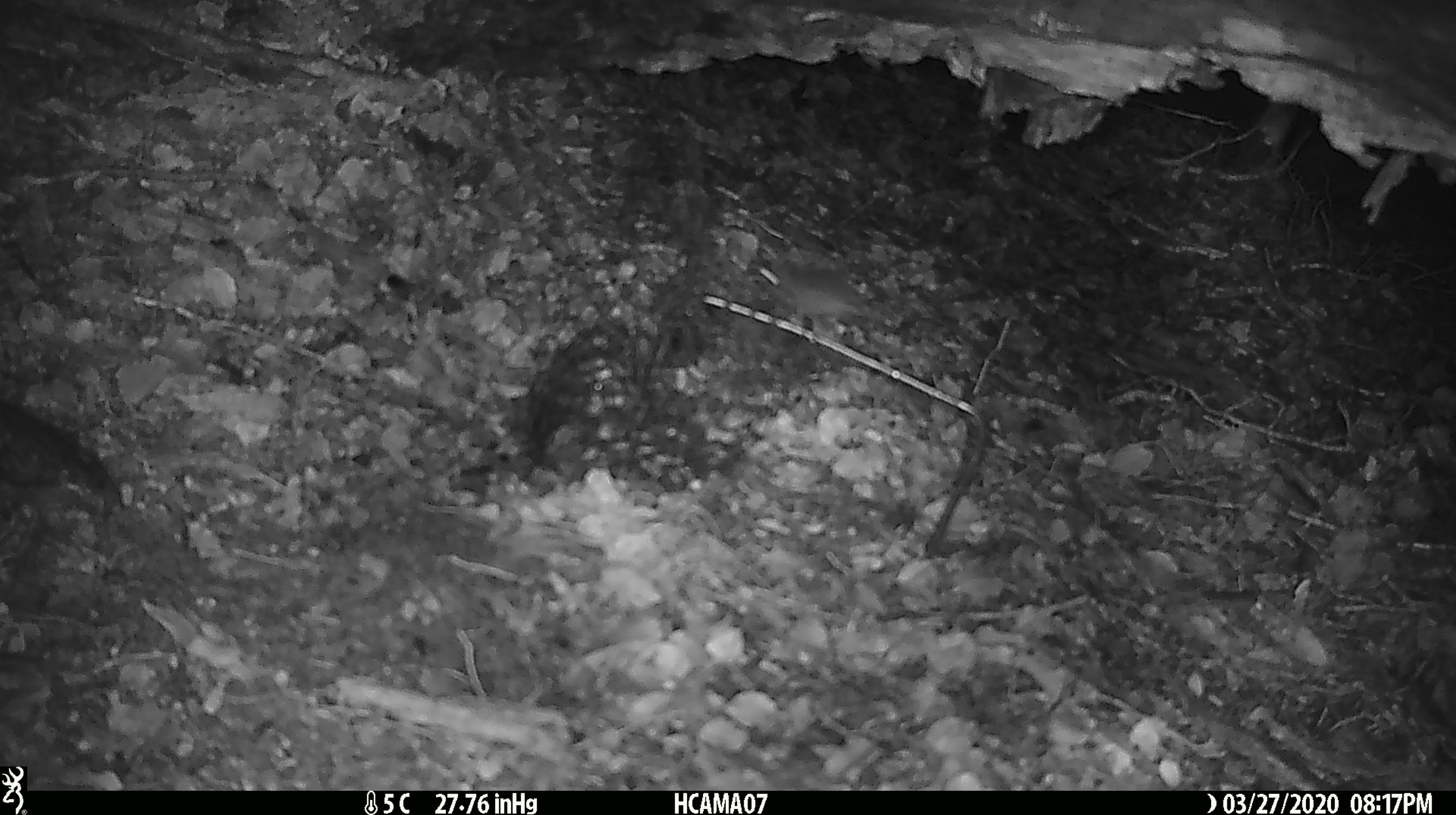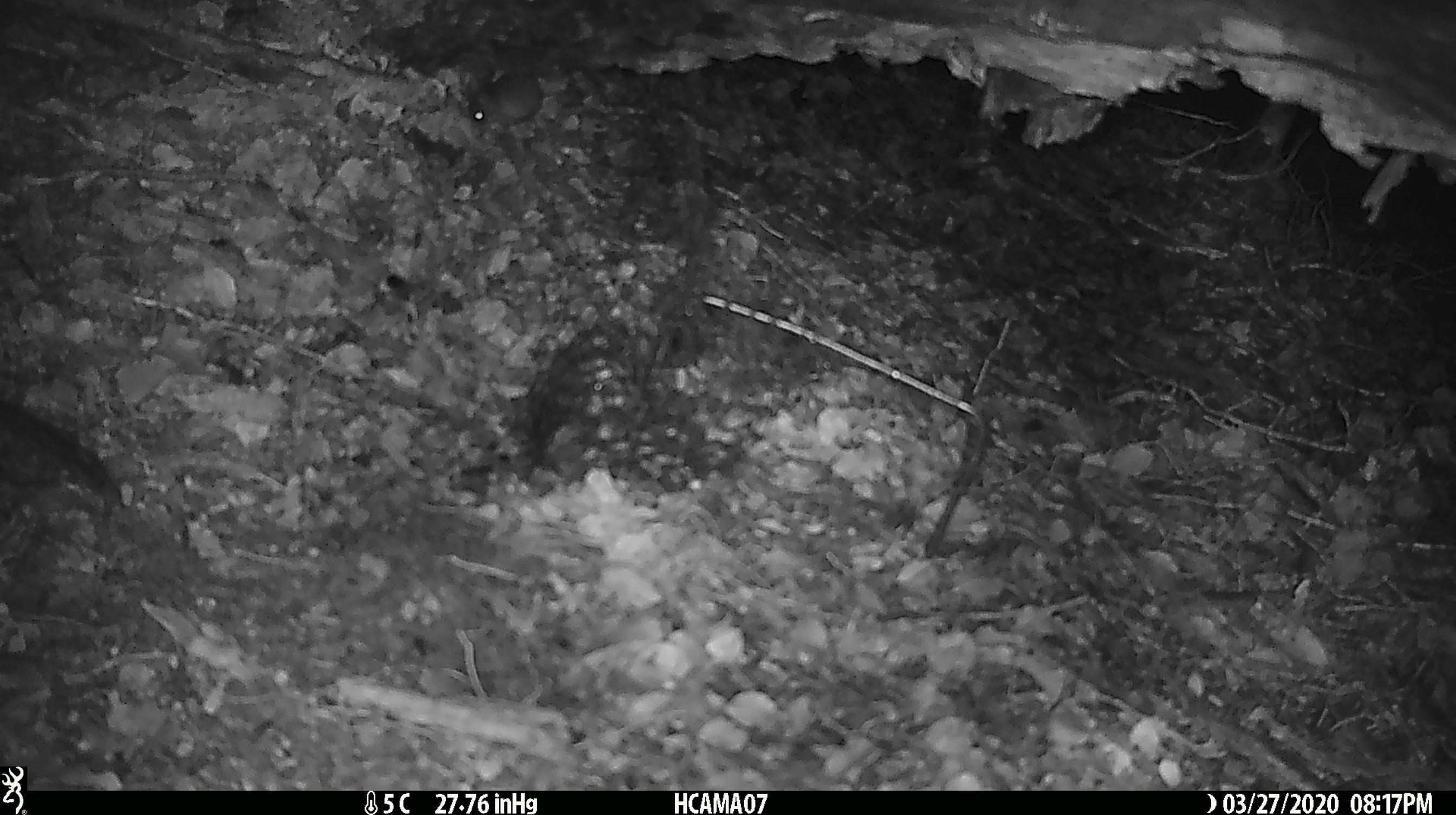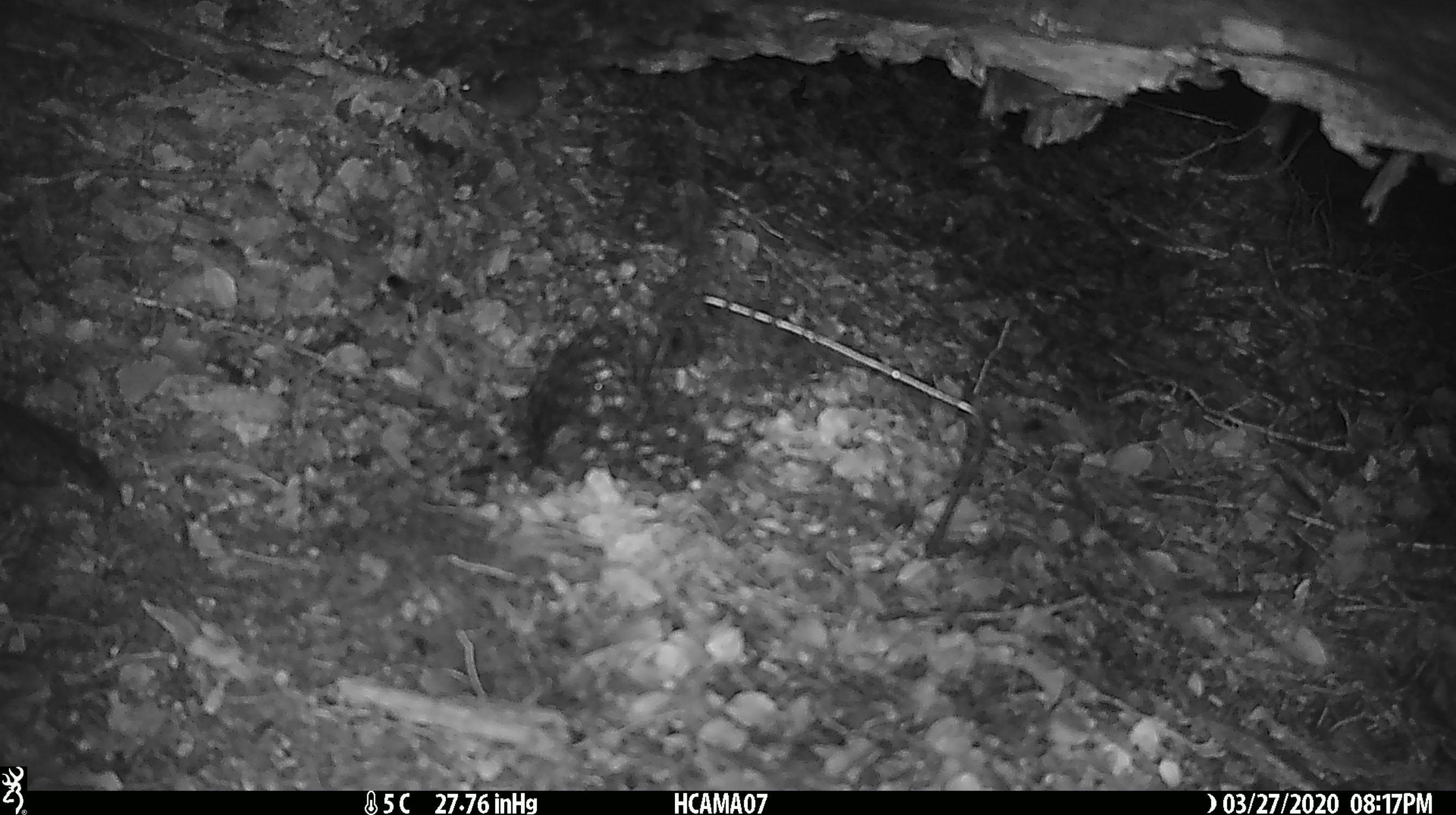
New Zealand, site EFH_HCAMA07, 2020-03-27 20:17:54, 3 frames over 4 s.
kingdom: Animalia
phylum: Chordata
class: Mammalia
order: Rodentia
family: Muridae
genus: Mus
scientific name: Mus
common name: mouse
Mouse (Mus).